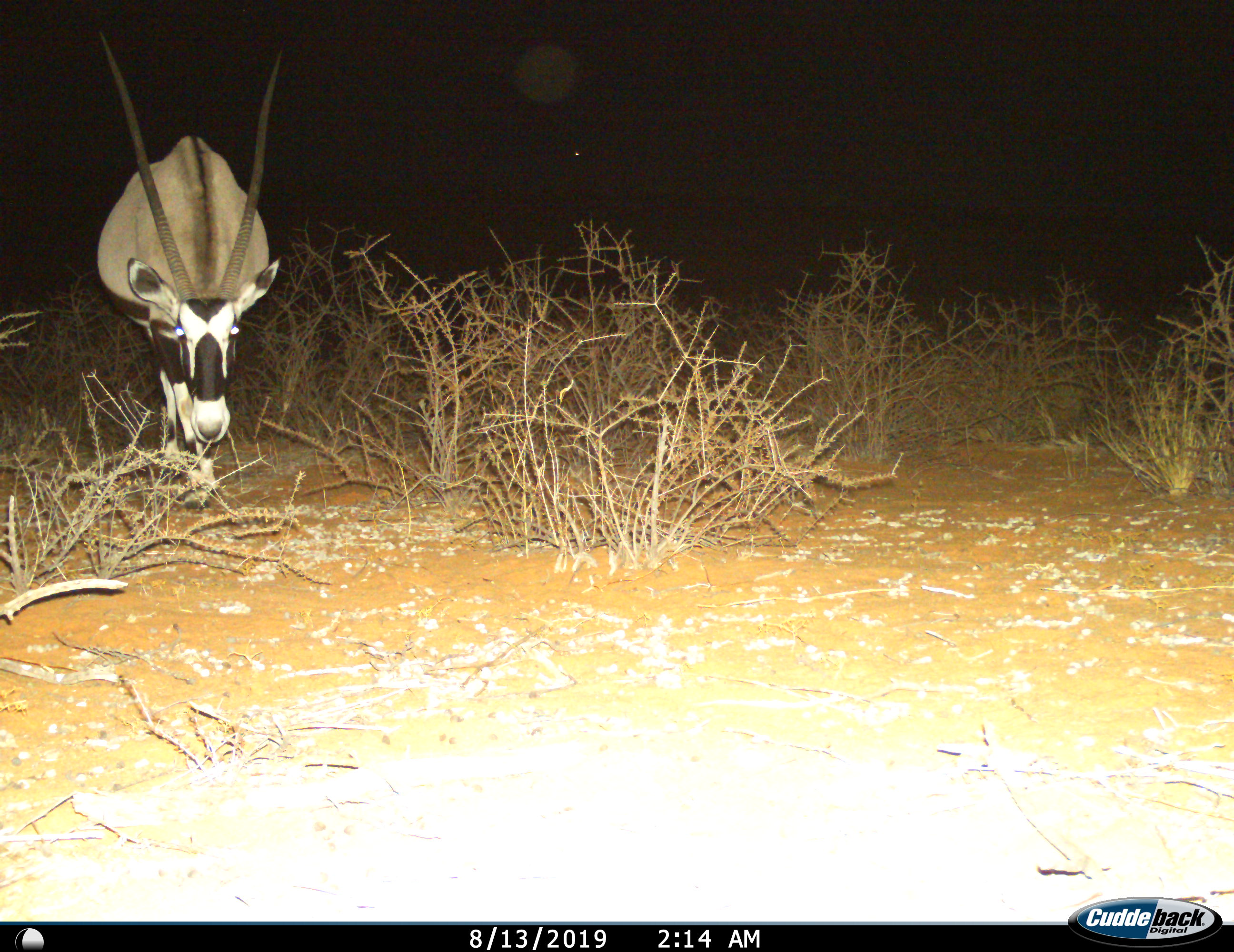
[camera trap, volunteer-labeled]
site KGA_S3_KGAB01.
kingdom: Animalia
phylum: Chordata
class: Mammalia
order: Artiodactyla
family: Bovidae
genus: Oryx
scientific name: Oryx gazella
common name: gemsbok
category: oryx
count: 1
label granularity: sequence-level